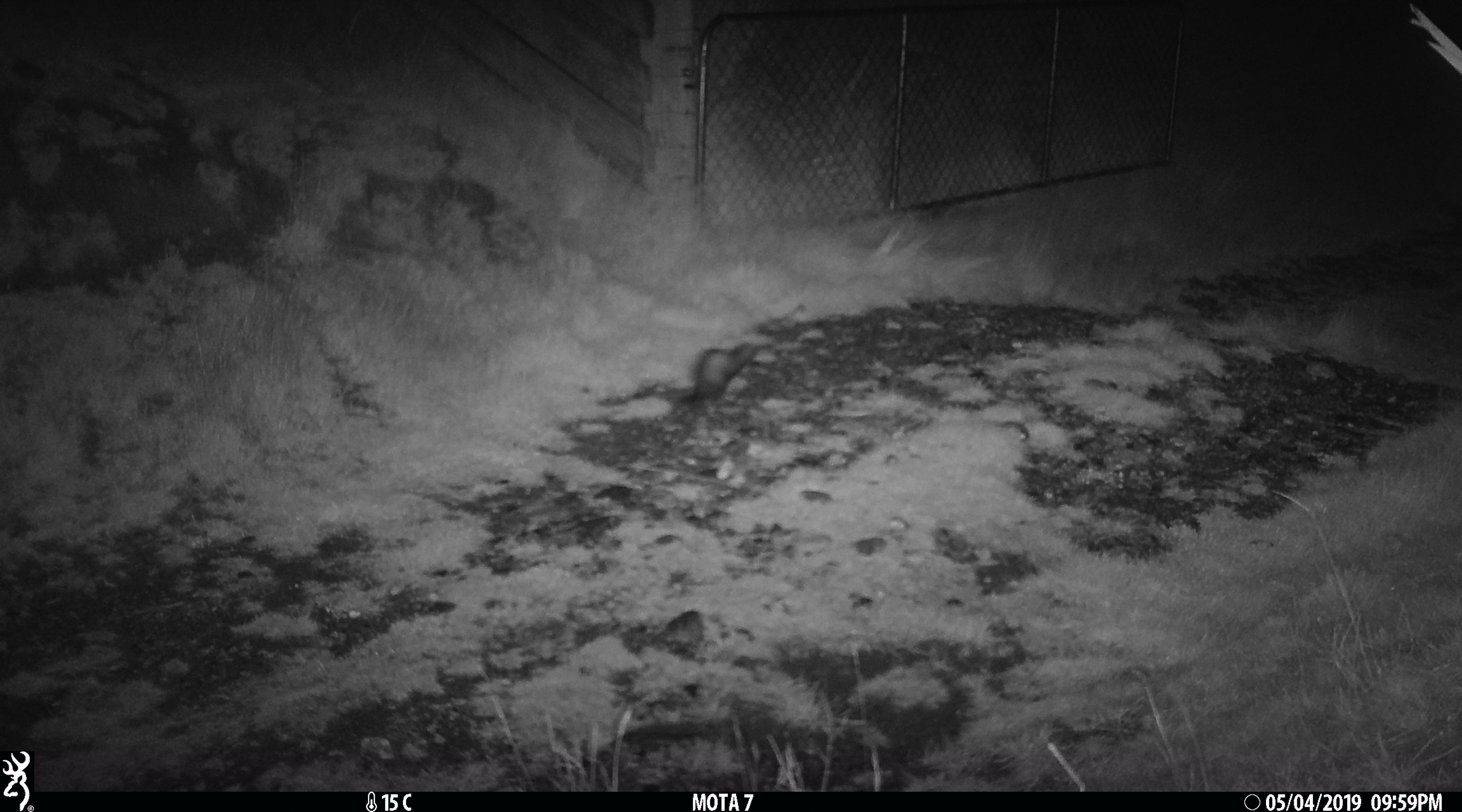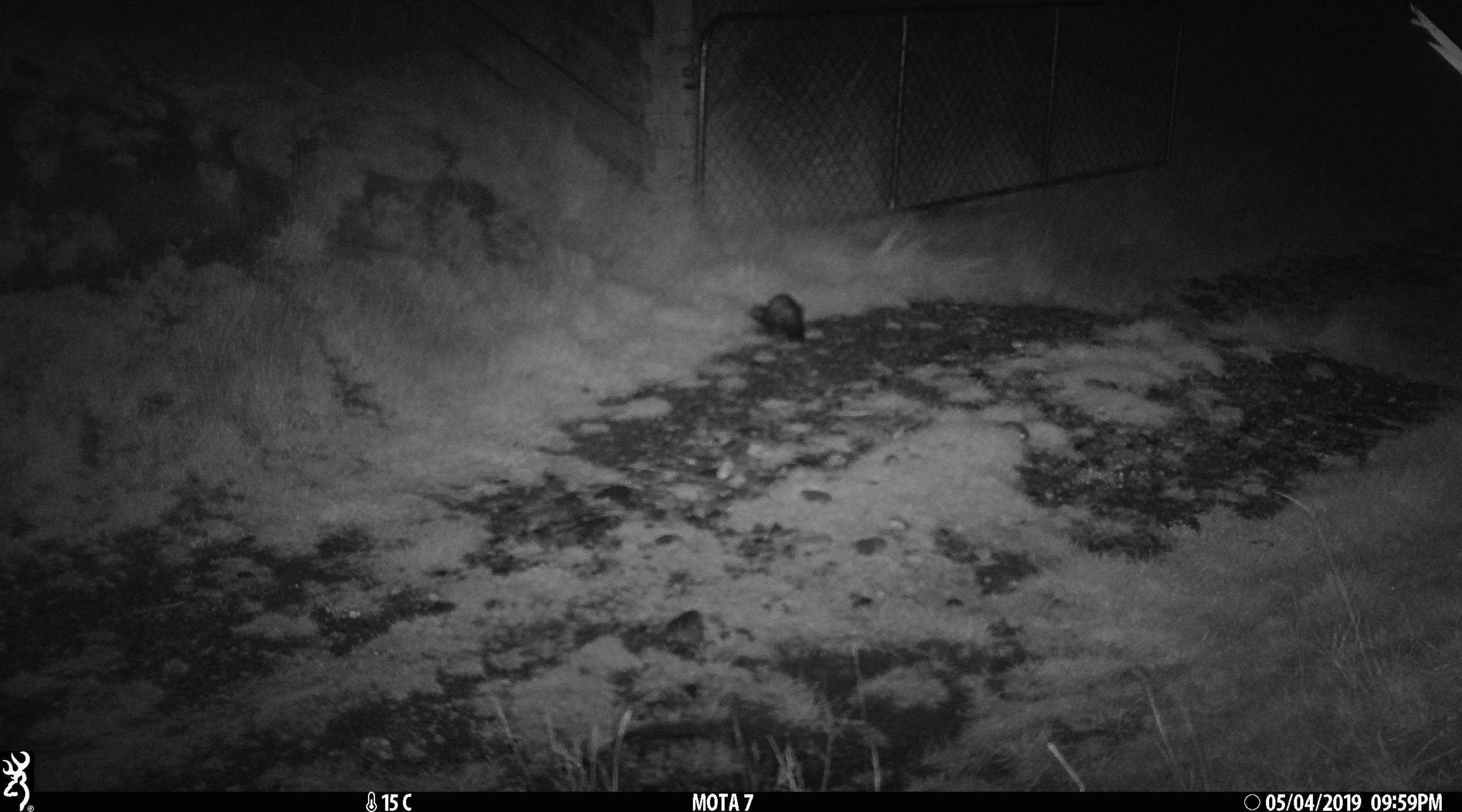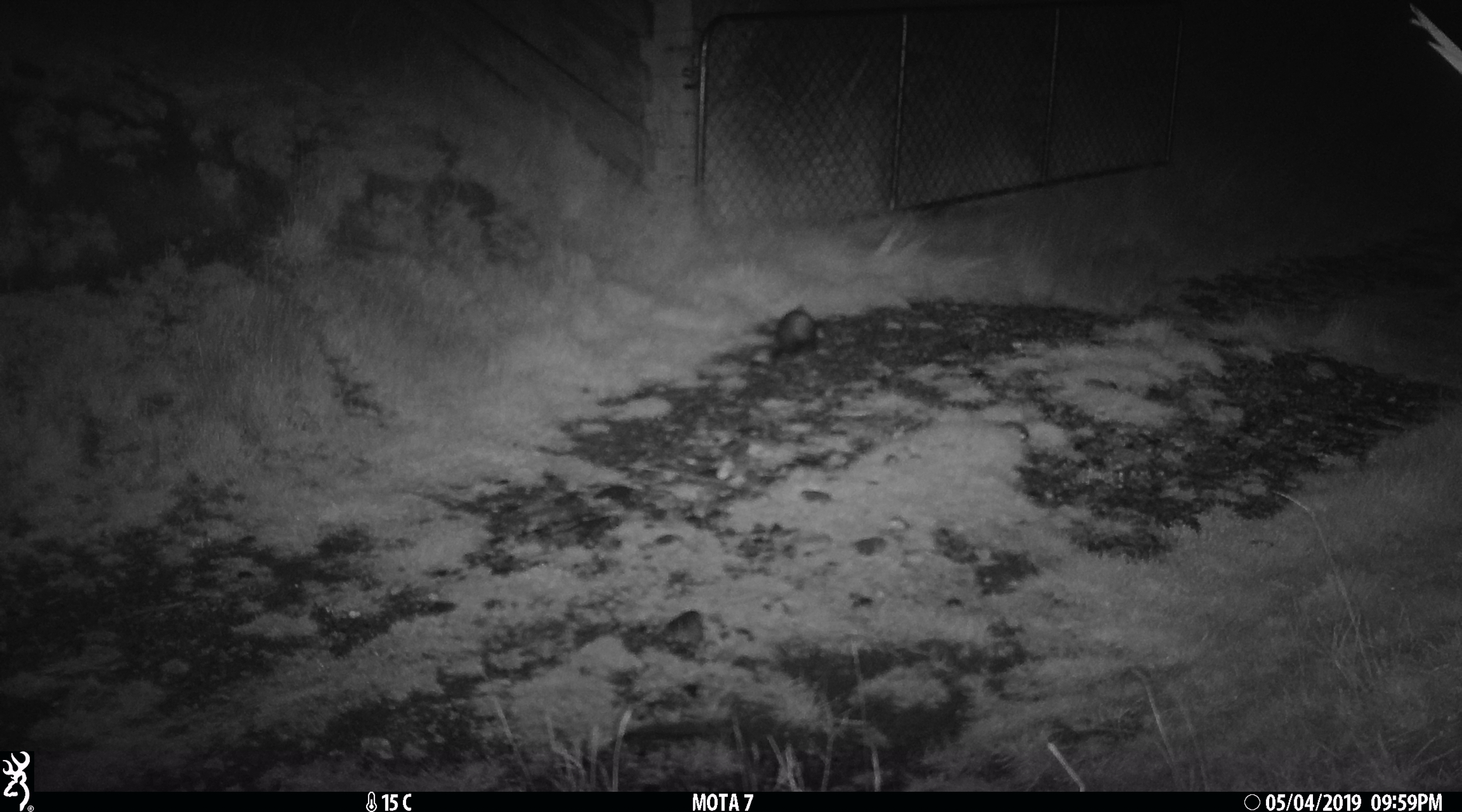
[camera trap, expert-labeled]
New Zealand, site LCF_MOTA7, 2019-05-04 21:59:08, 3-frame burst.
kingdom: Animalia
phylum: Chordata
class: Mammalia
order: Carnivora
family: Mustelidae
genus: Mustela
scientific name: Mustela furo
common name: ferret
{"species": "ferret (Mustela furo)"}